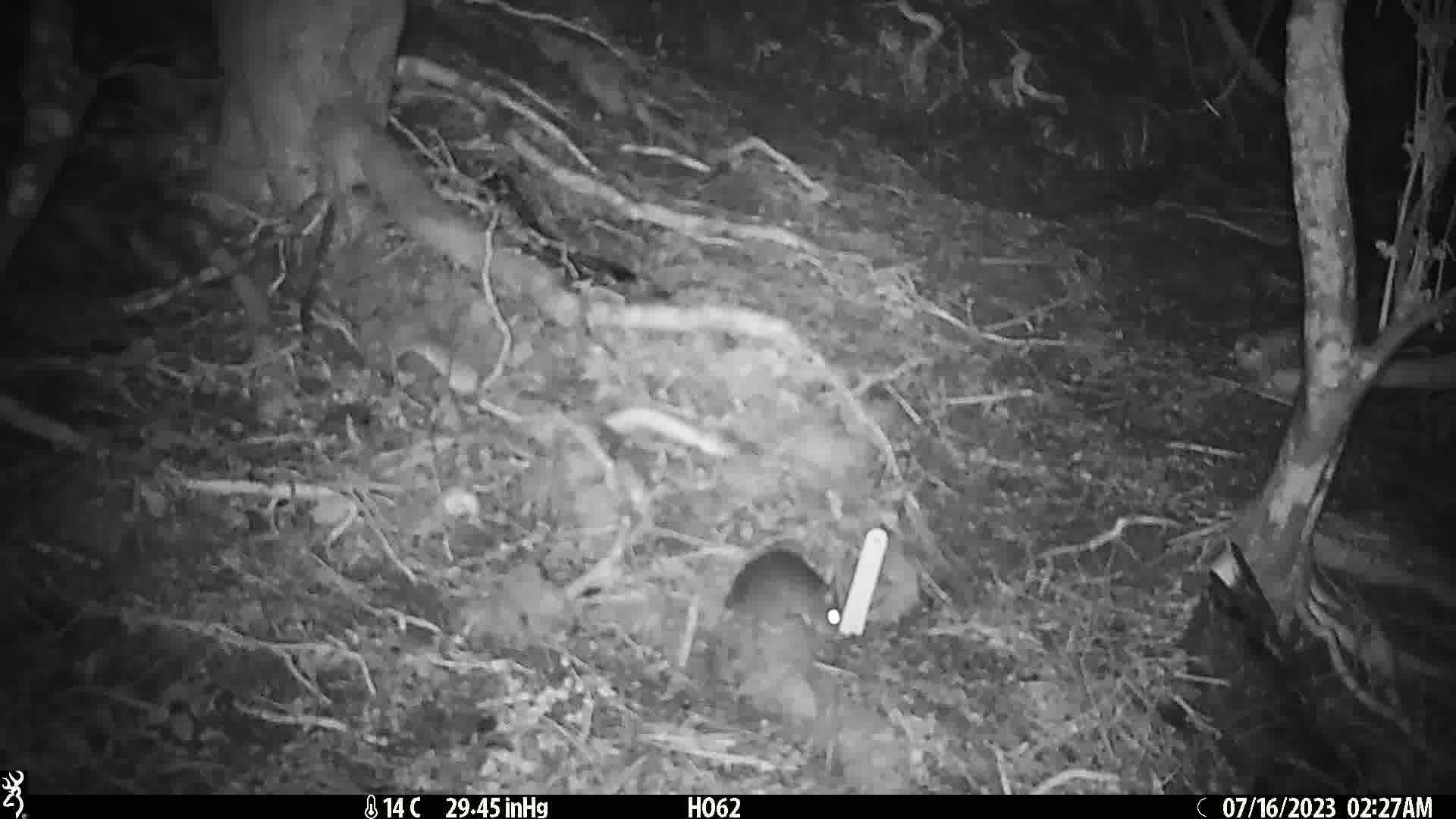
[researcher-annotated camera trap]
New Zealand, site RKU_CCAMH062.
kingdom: Animalia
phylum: Chordata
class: Mammalia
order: Rodentia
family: Muridae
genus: Rattus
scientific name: Rattus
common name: rat